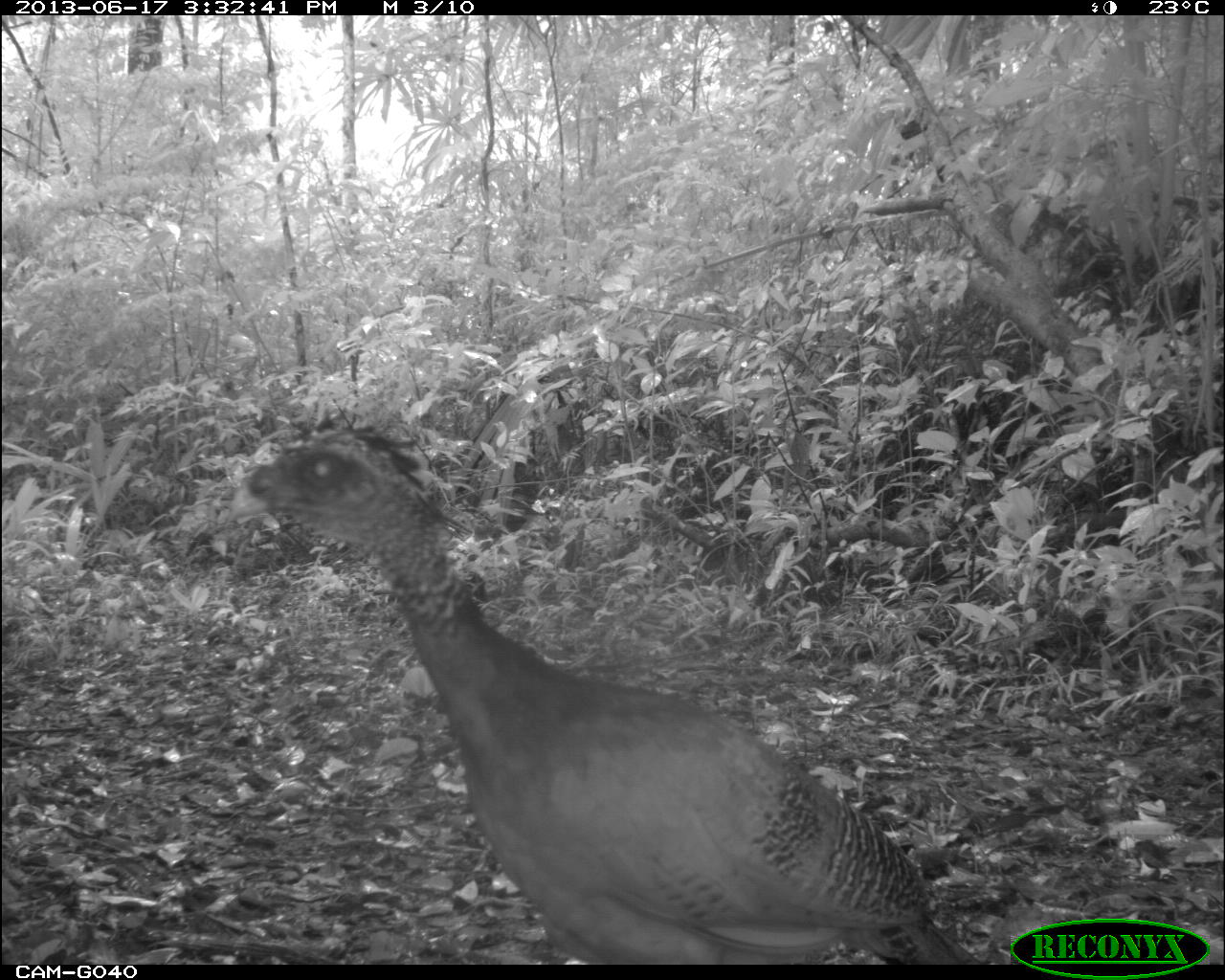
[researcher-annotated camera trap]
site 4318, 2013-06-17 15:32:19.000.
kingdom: Animalia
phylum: Chordata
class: Aves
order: Galliformes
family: Cracidae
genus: Crax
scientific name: Crax rubra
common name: great curassow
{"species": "Crax rubra (great curassow)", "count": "1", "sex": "female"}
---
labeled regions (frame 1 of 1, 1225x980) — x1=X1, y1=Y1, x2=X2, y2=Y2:
crax rubra: x1=224, y1=405, x2=986, y2=963